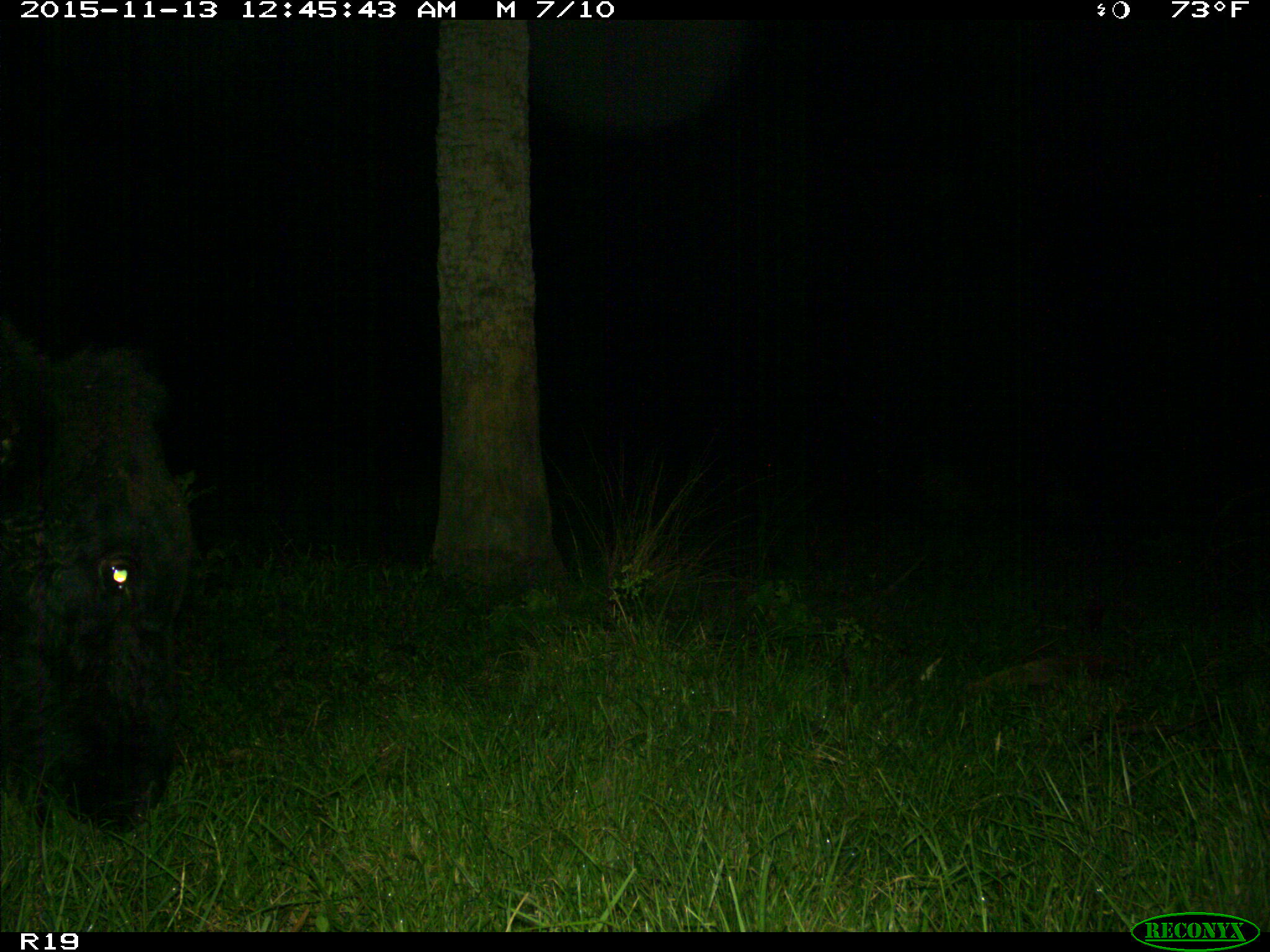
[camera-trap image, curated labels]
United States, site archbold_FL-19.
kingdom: Animalia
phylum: Chordata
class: Mammalia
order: Artiodactyla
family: Bovidae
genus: Bos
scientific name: Bos taurus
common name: domestic cow